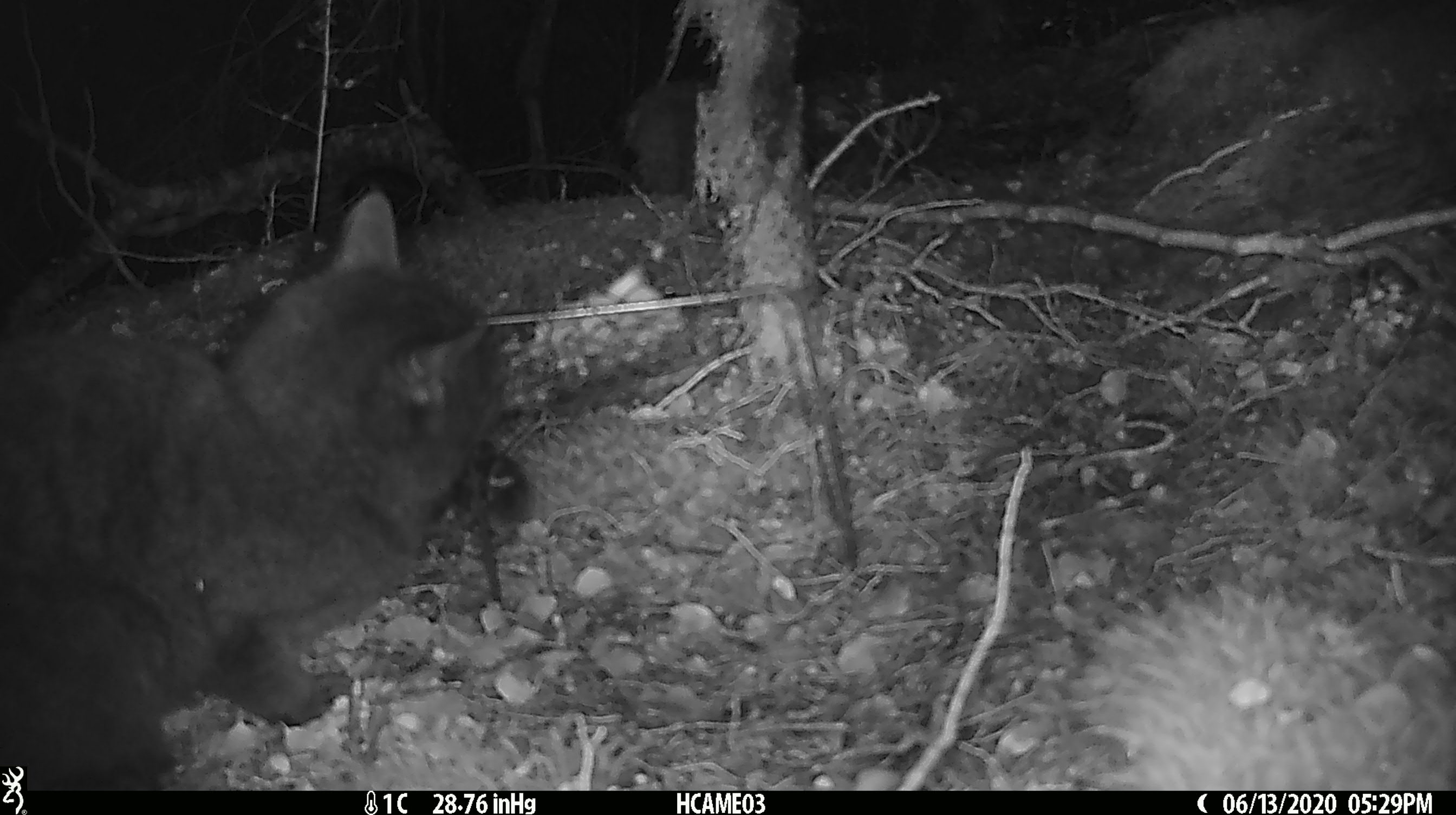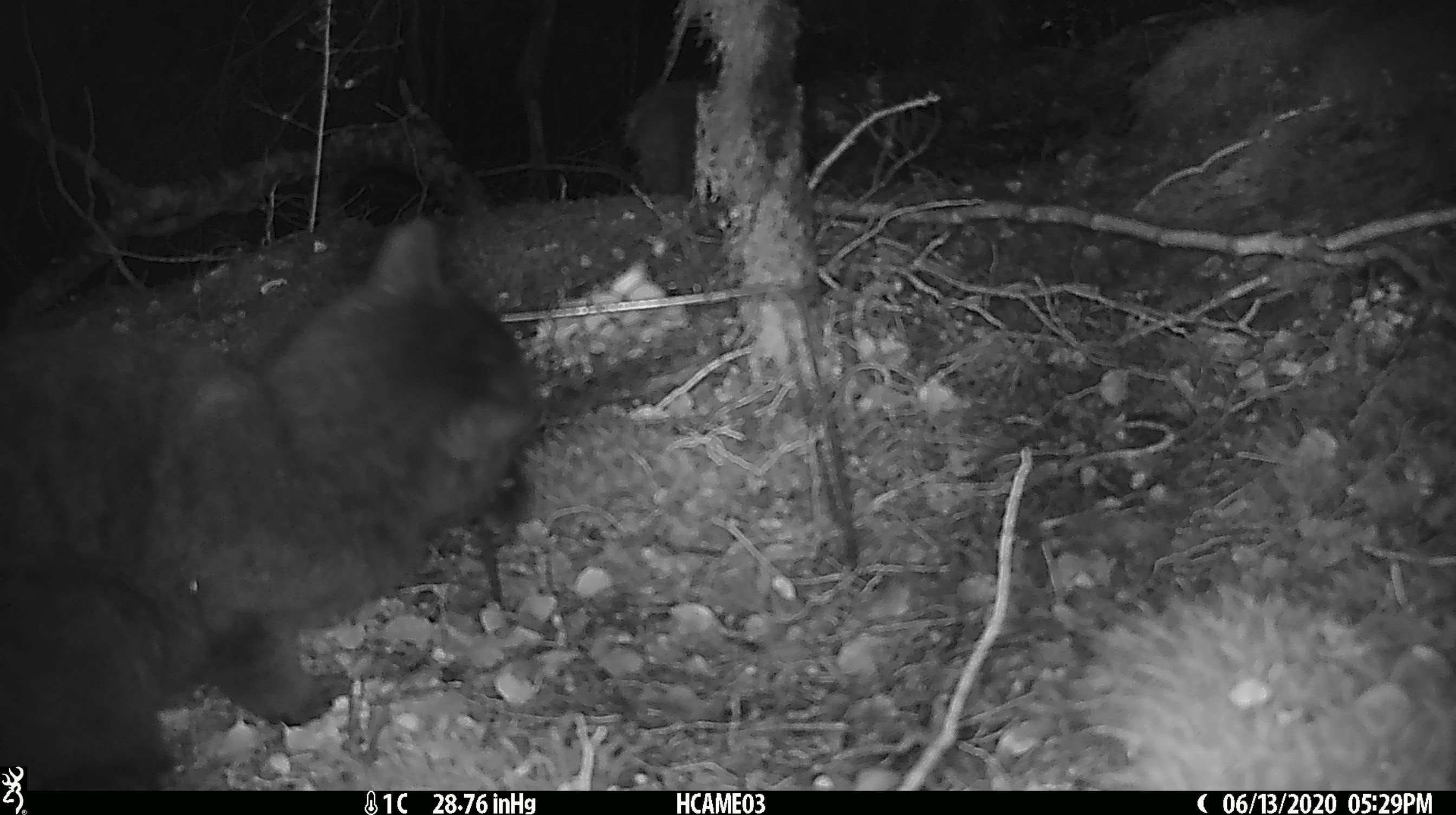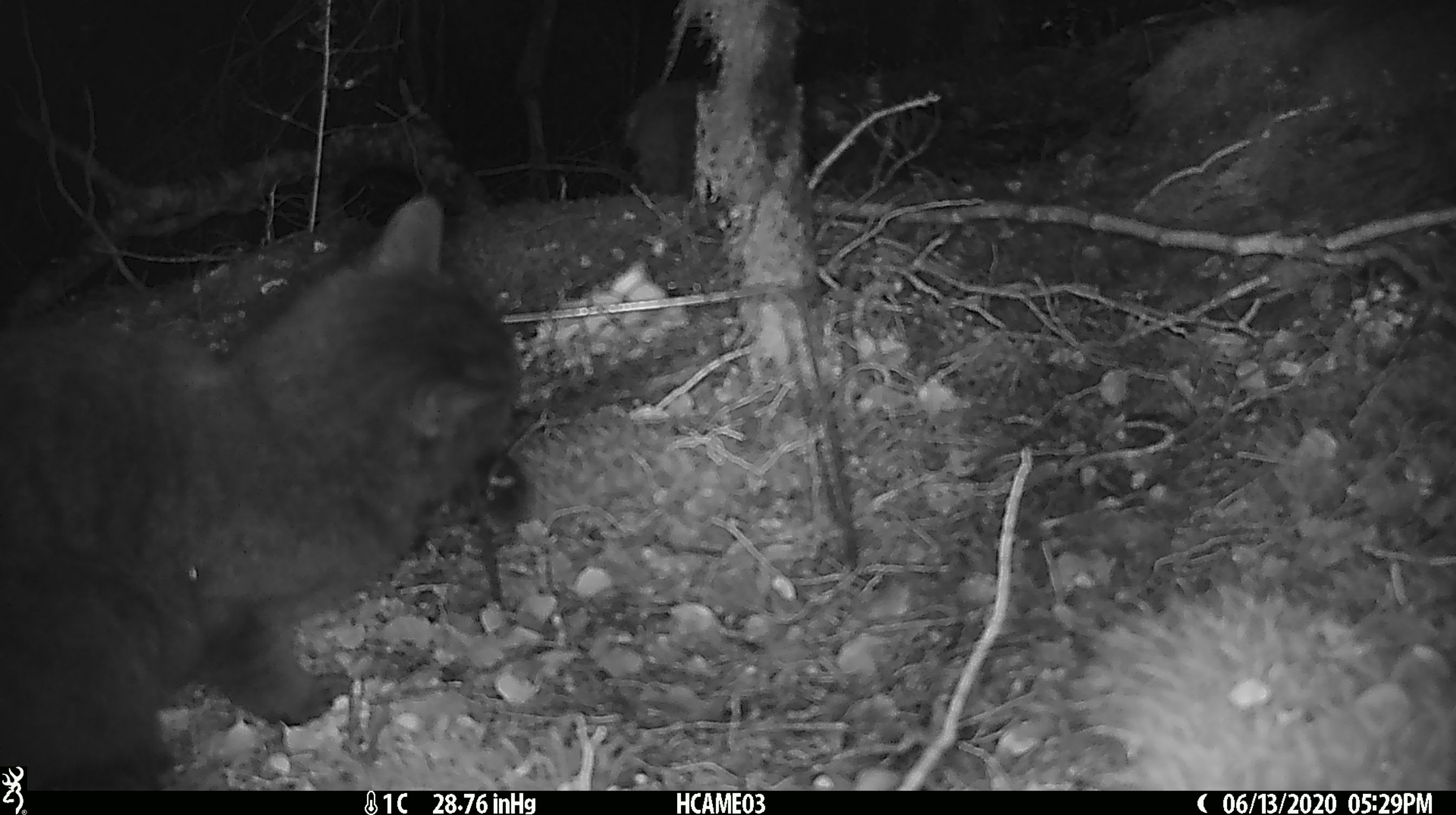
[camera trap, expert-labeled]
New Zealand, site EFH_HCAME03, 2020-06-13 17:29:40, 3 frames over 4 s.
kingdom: Animalia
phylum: Chordata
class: Mammalia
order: Carnivora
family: Felidae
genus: Felis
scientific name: Felis catus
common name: domestic cat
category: cat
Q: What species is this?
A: Cat (domestic cat) (Felis catus).